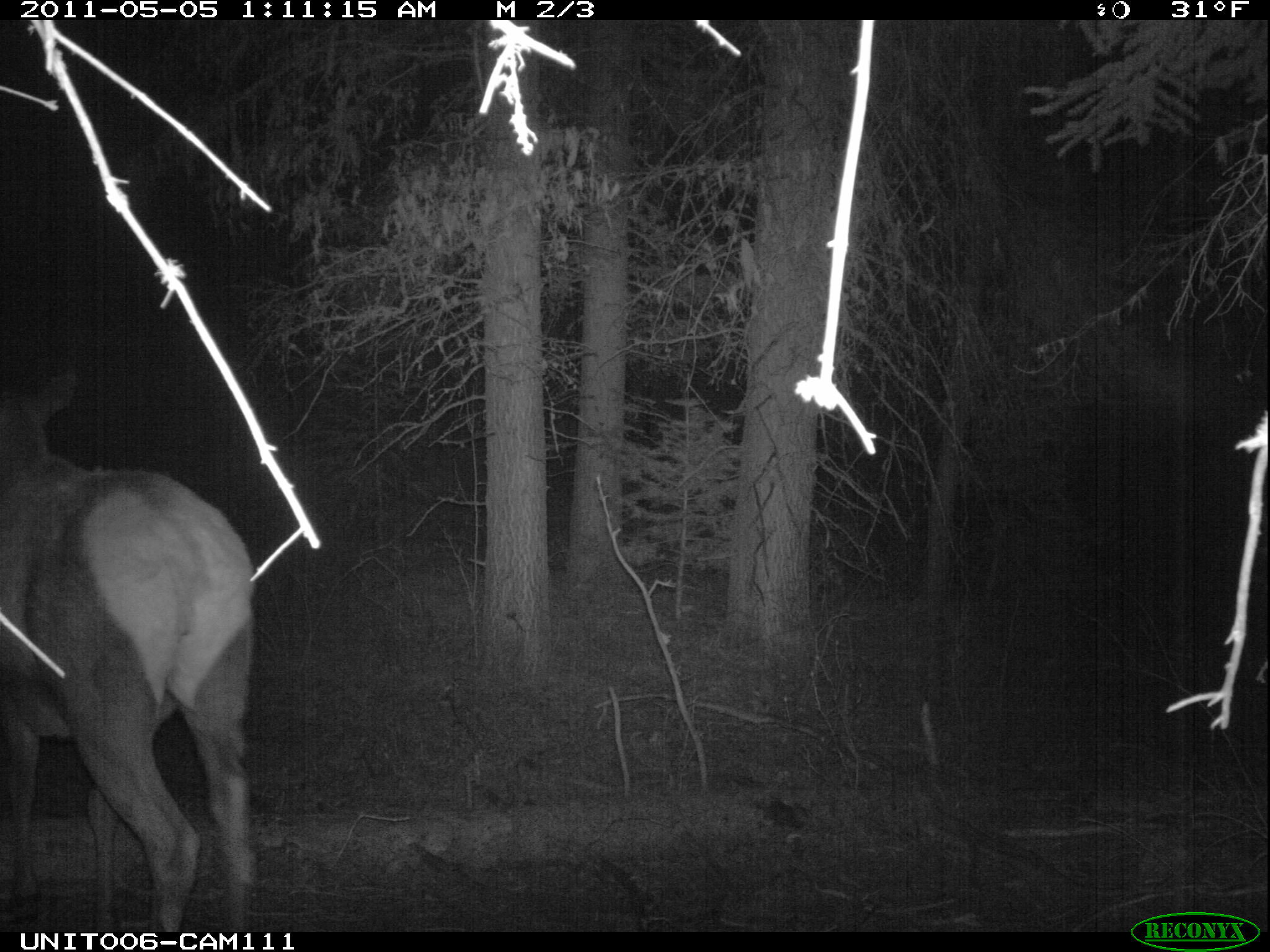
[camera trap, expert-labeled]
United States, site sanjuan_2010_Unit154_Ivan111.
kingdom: Animalia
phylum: Chordata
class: Mammalia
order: Artiodactyla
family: Cervidae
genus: Cervus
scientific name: Cervus elaphus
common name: red deer